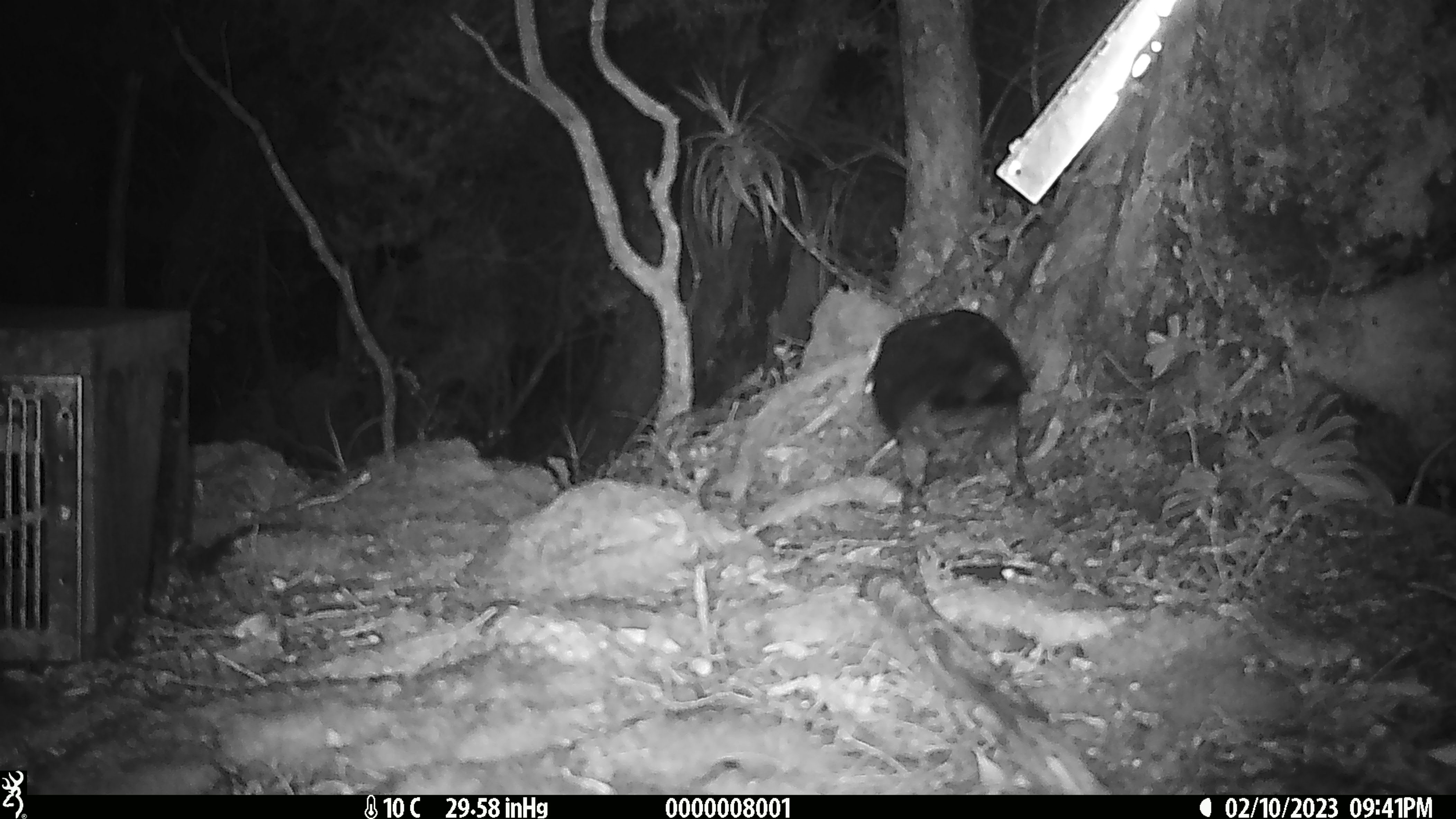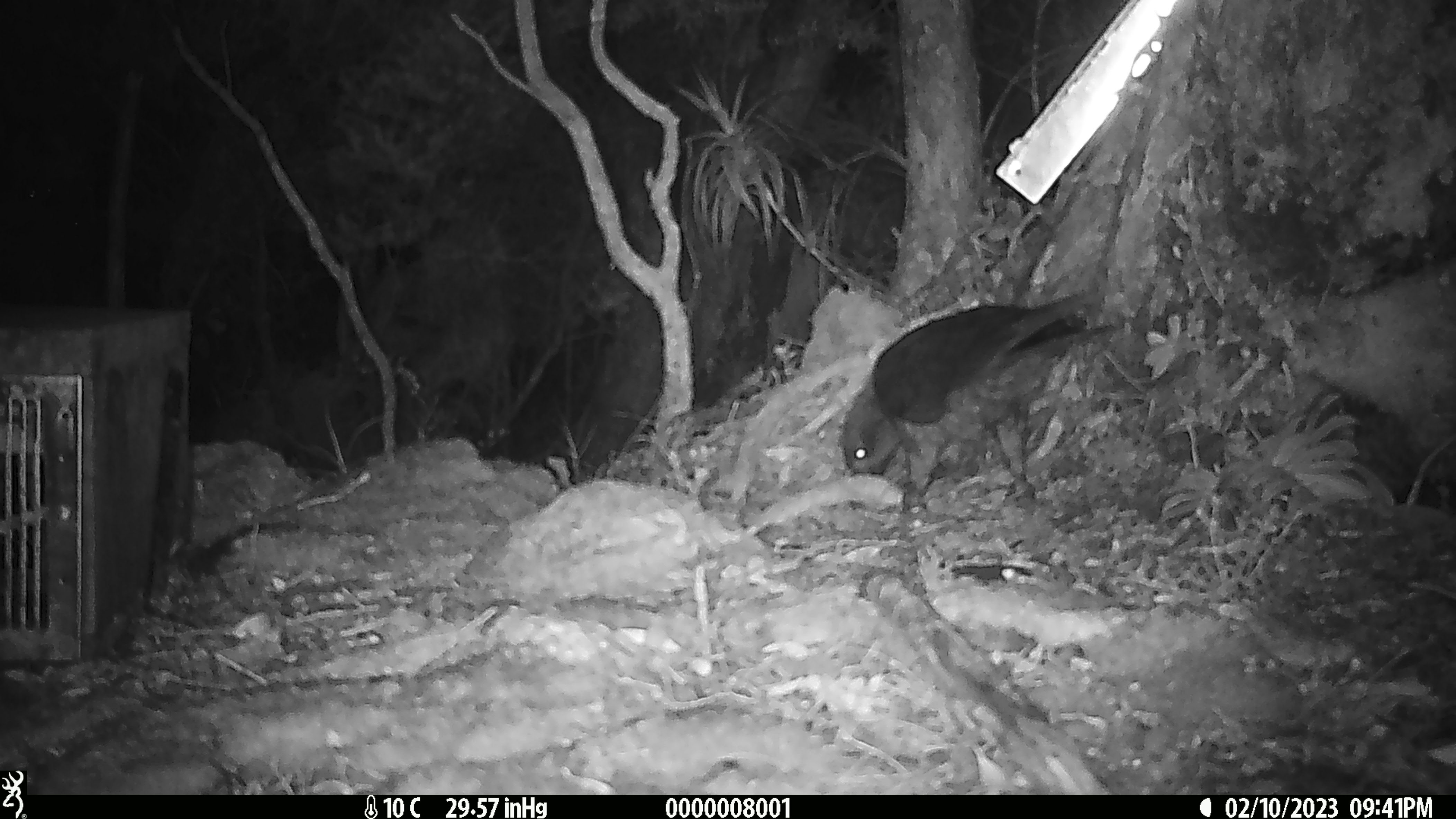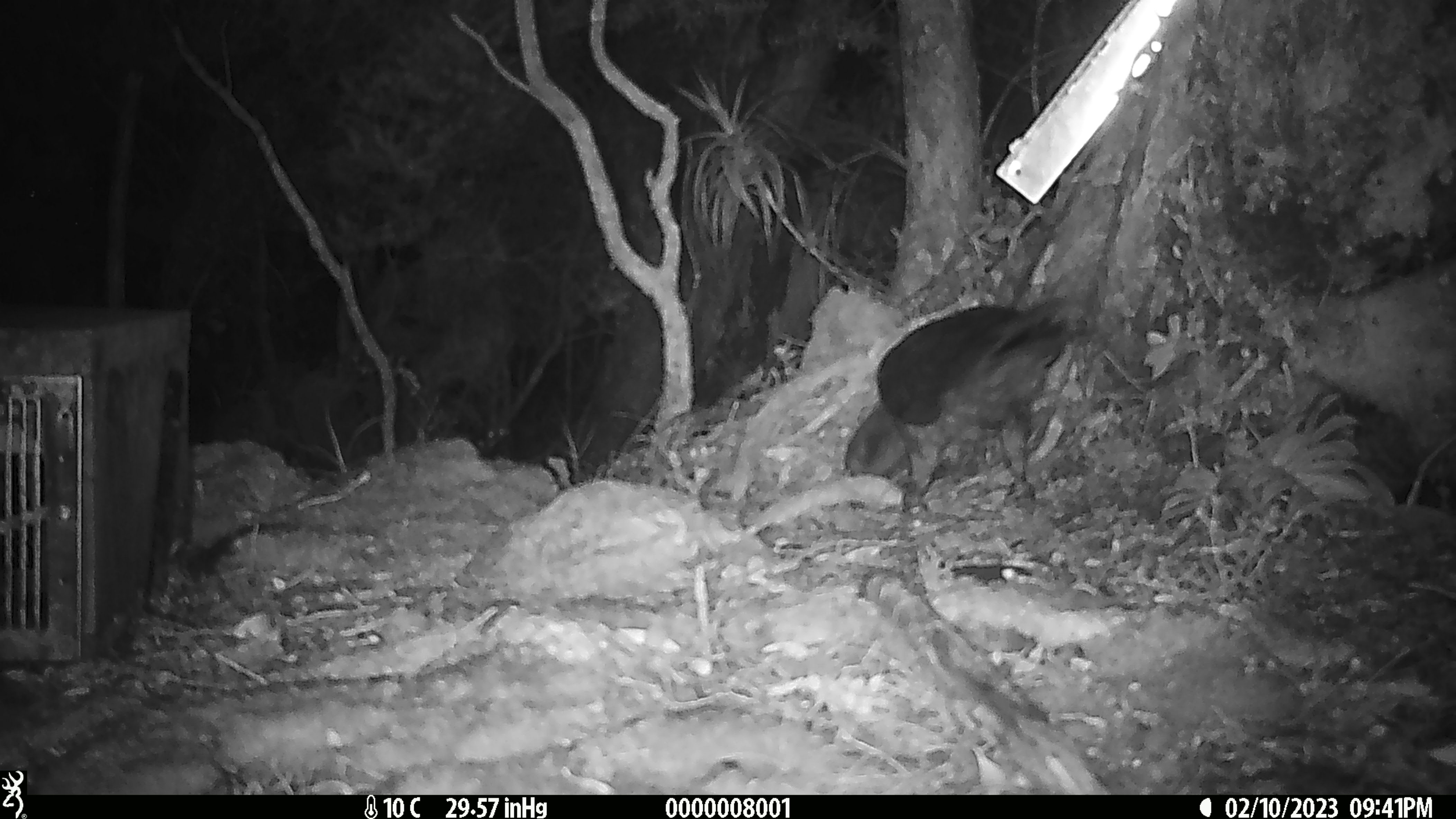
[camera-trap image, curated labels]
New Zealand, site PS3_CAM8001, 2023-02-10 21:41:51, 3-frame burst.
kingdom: Animalia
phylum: Chordata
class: Aves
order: Psittaciformes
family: Strigopidae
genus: Nestor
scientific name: Nestor notabilis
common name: kea